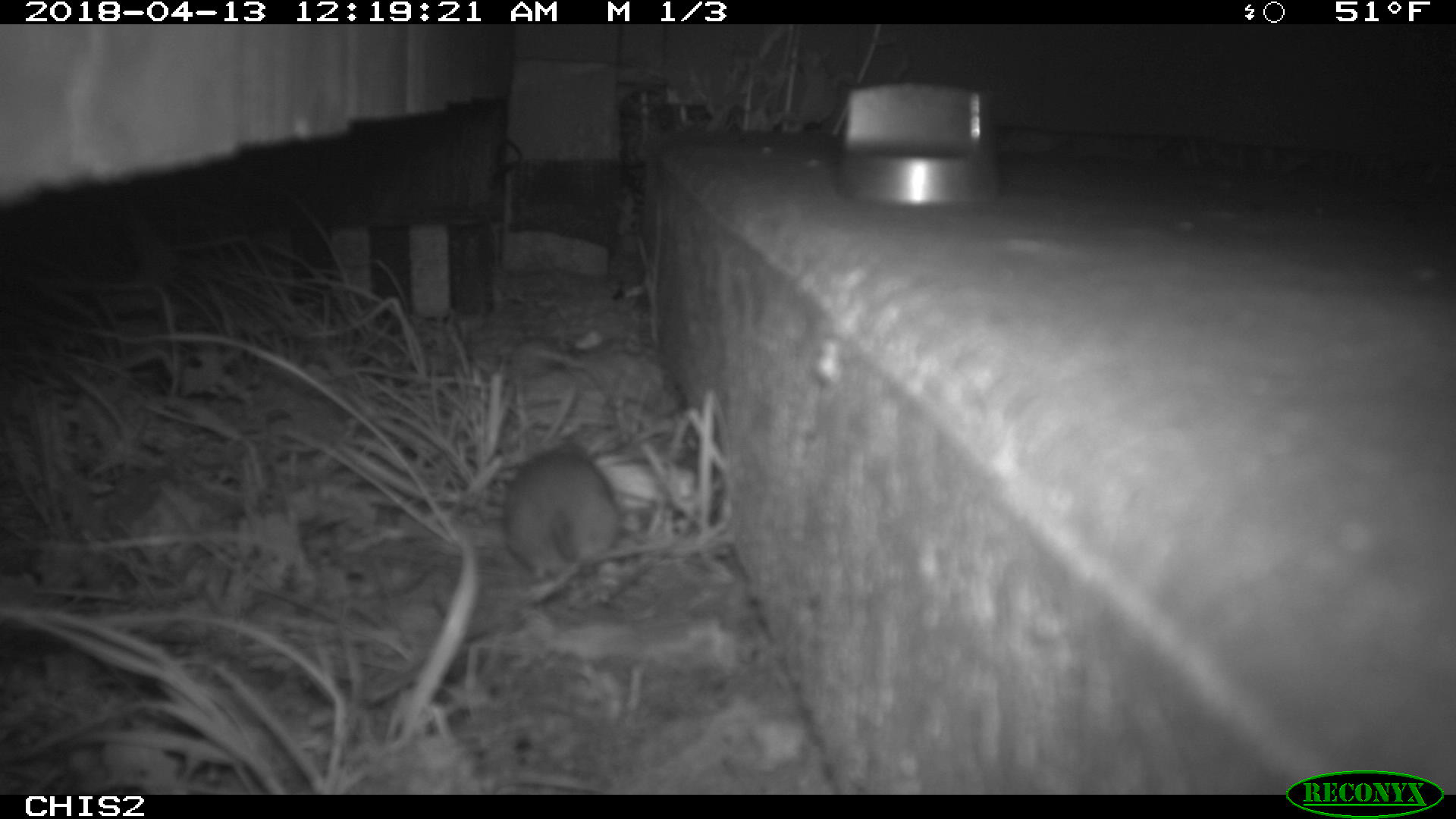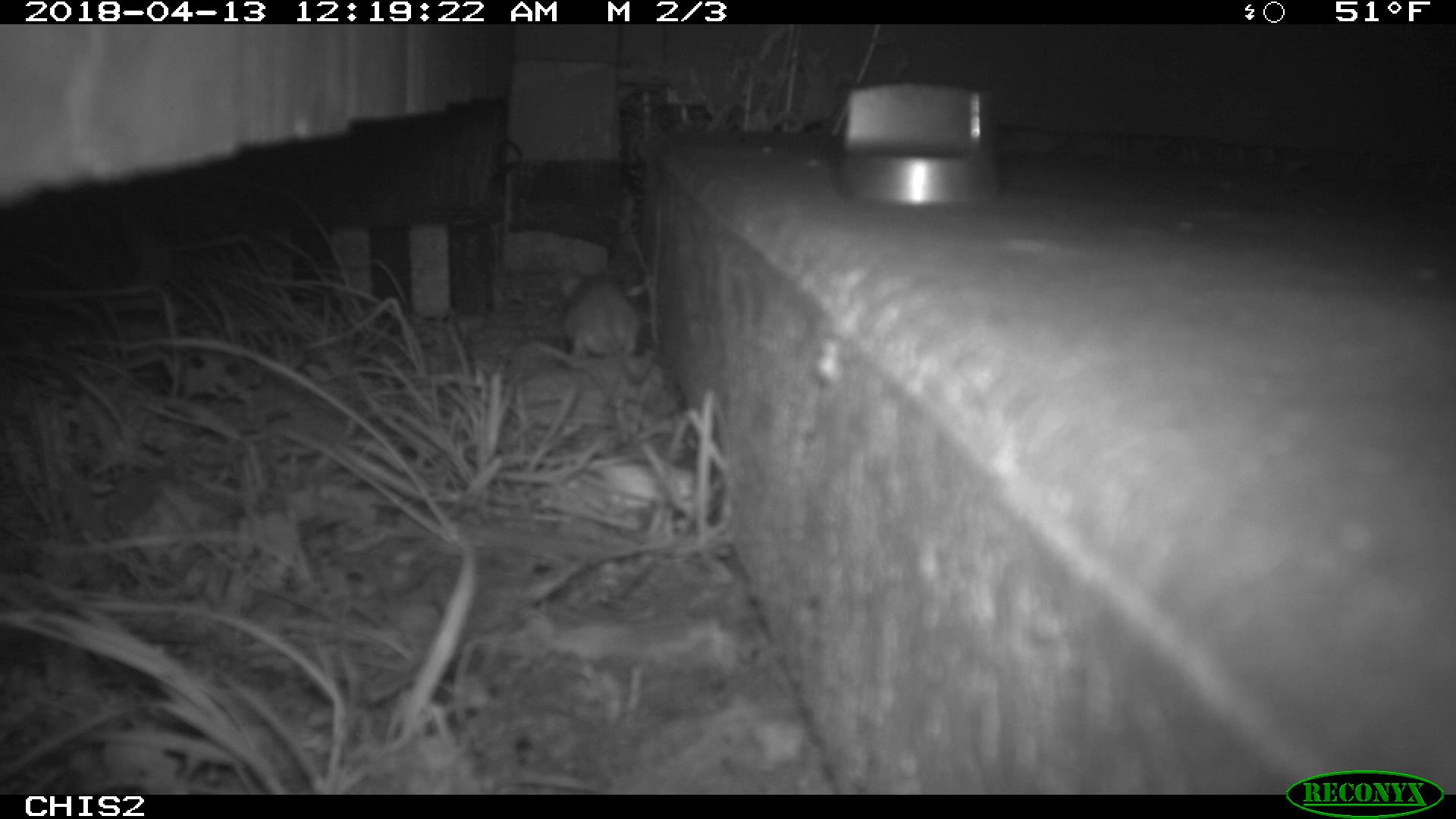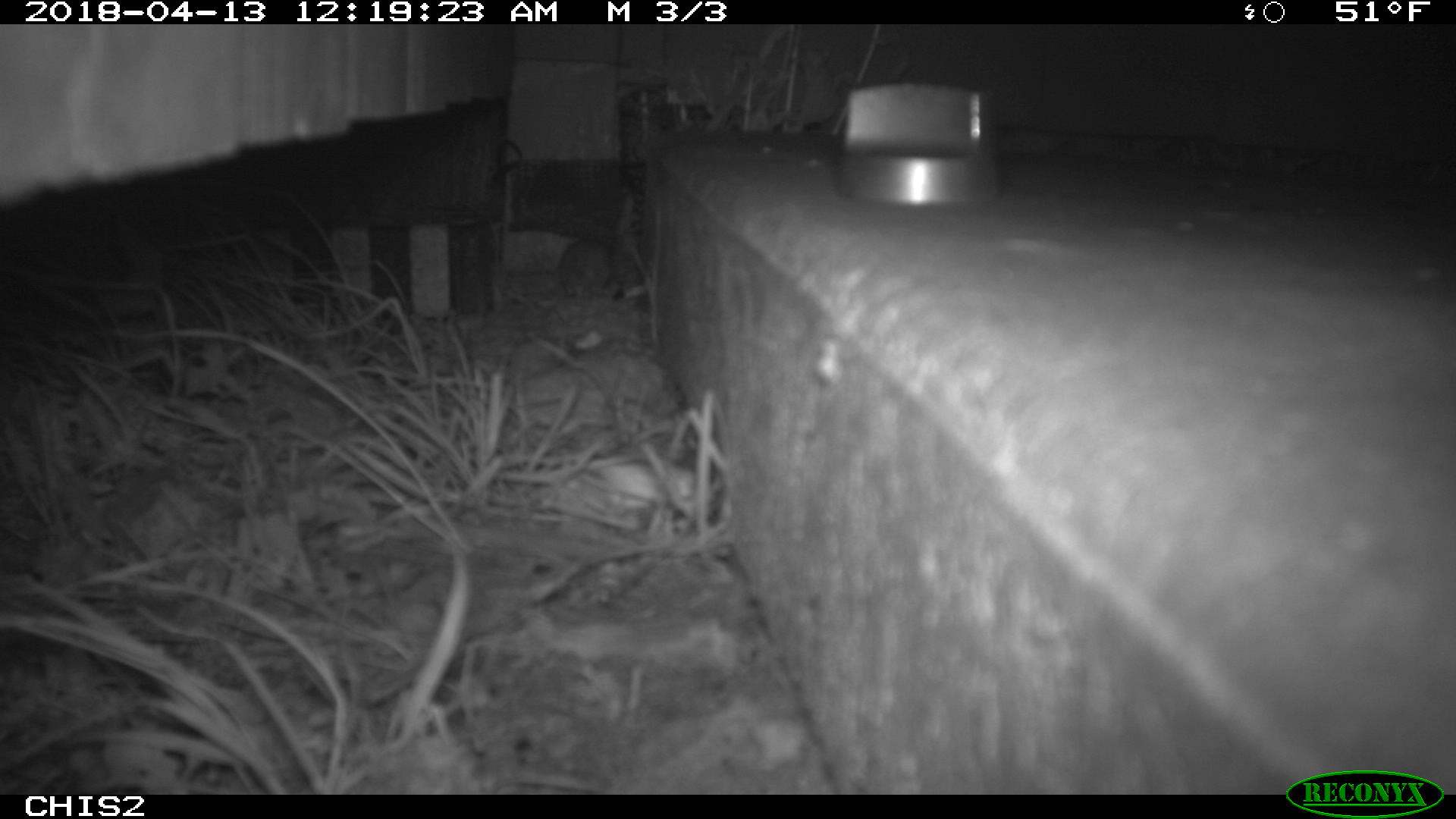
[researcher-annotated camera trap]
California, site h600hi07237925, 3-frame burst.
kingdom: Animalia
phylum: Chordata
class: Mammalia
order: Rodentia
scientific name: Rodentia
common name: rodent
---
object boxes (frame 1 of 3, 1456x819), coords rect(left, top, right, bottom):
rodent: rect(510, 438, 623, 611)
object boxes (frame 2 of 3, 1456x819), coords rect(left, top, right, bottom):
rodent: rect(555, 271, 656, 383)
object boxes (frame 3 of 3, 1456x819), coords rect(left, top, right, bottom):
rodent: rect(554, 232, 612, 300)